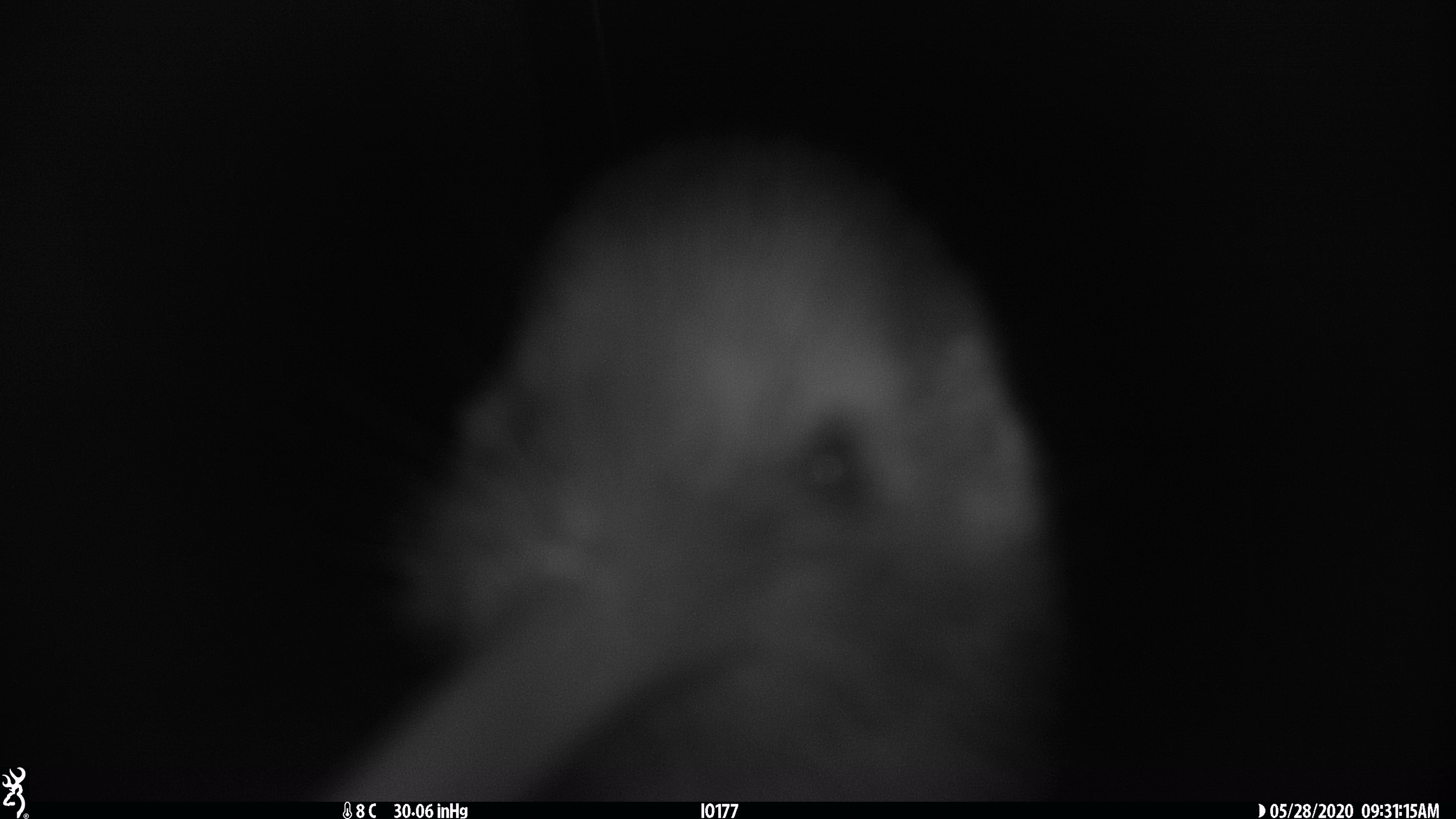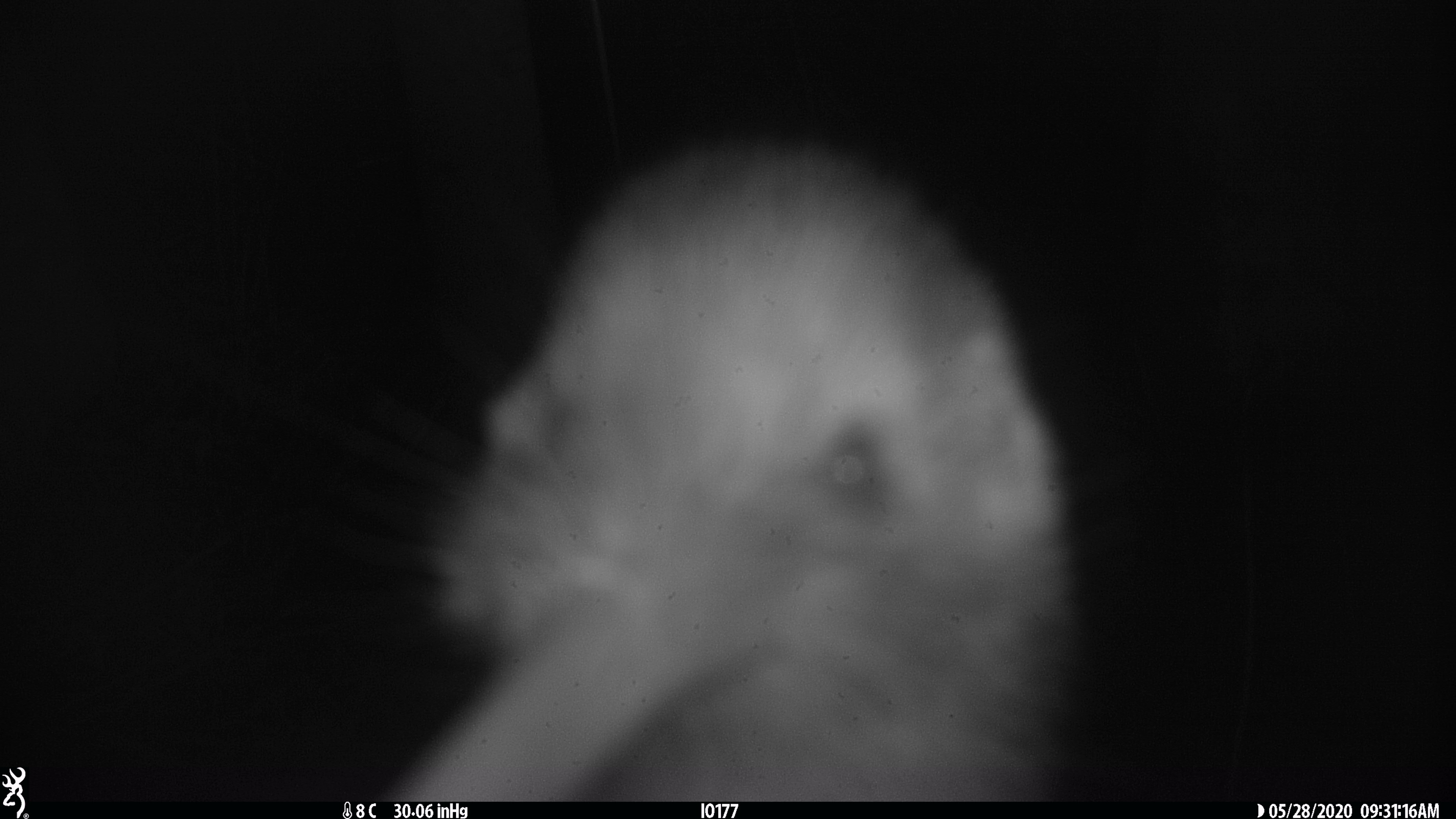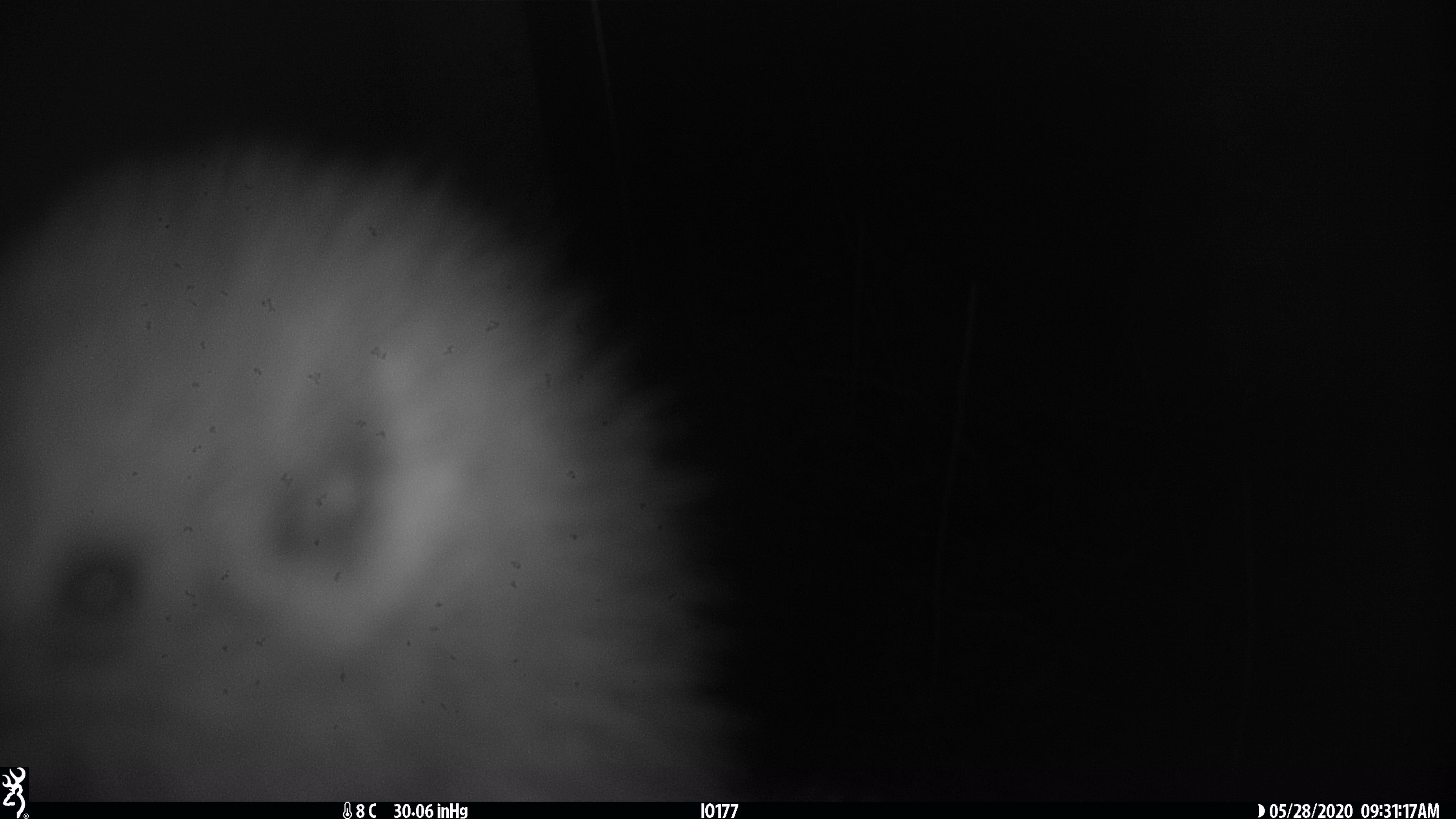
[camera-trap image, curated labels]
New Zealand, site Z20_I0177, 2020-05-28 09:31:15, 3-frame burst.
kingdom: Animalia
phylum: Chordata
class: Aves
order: Apterygiformes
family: Apterygidae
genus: Apteryx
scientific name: Apteryx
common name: kiwi